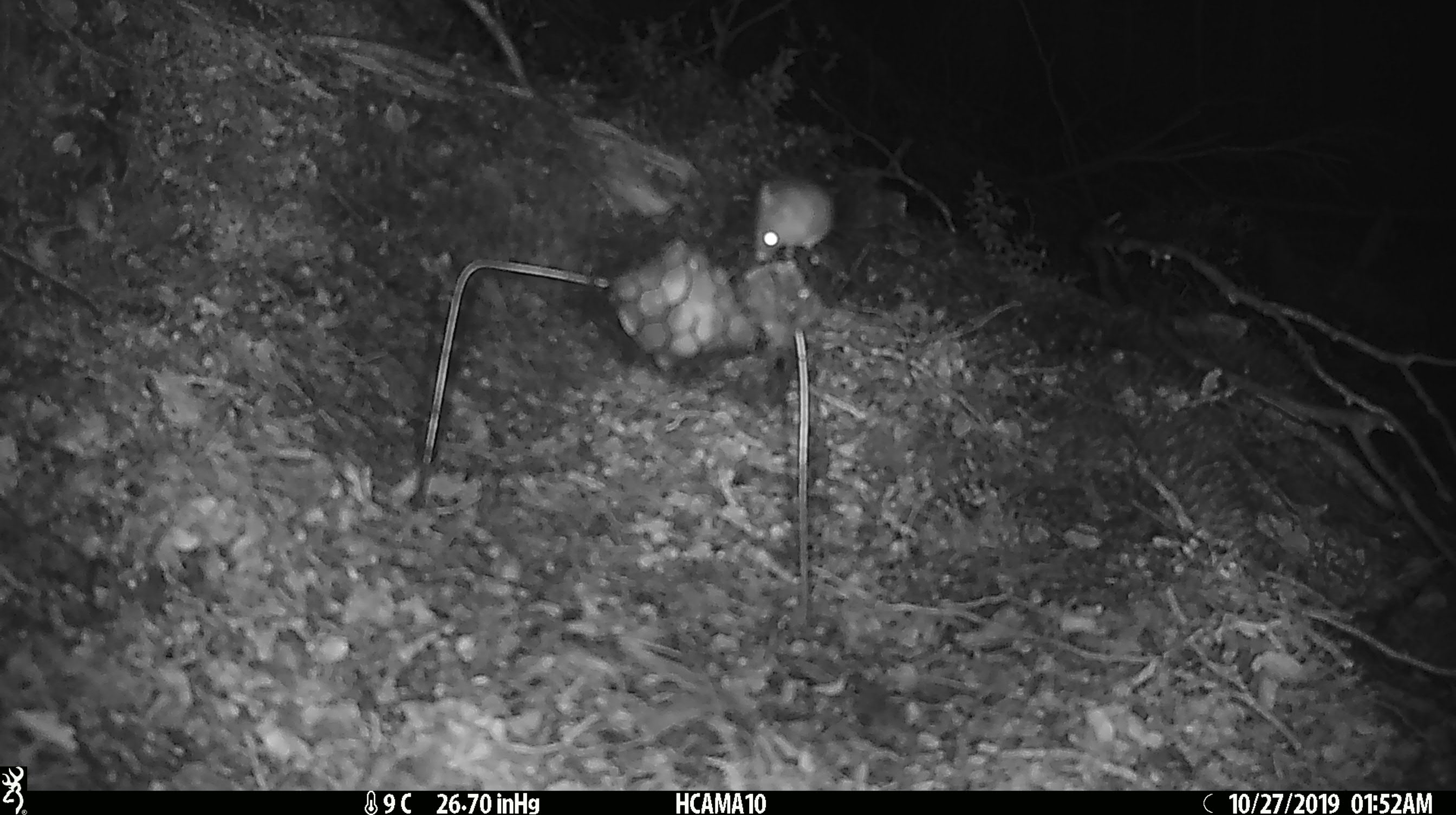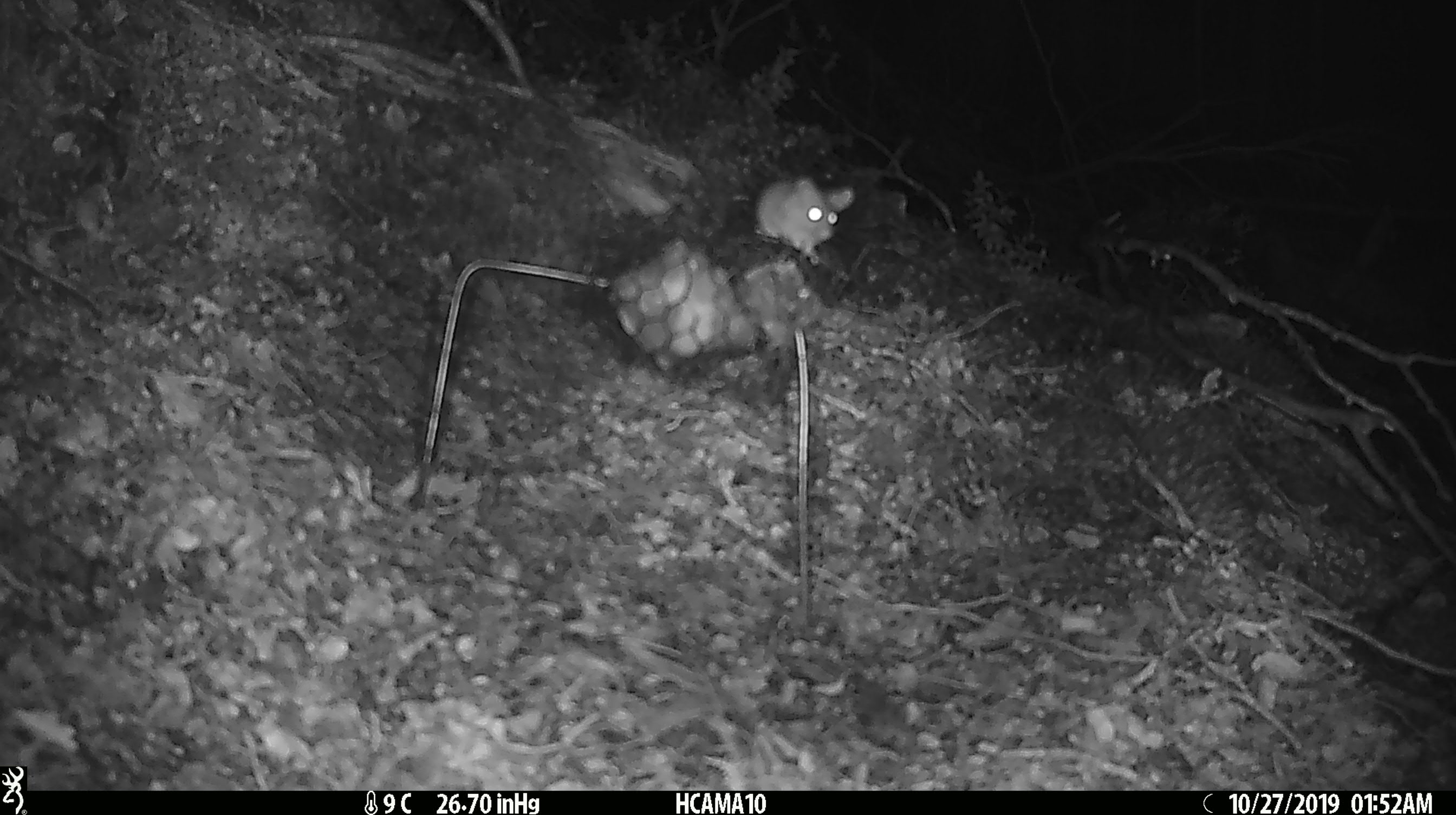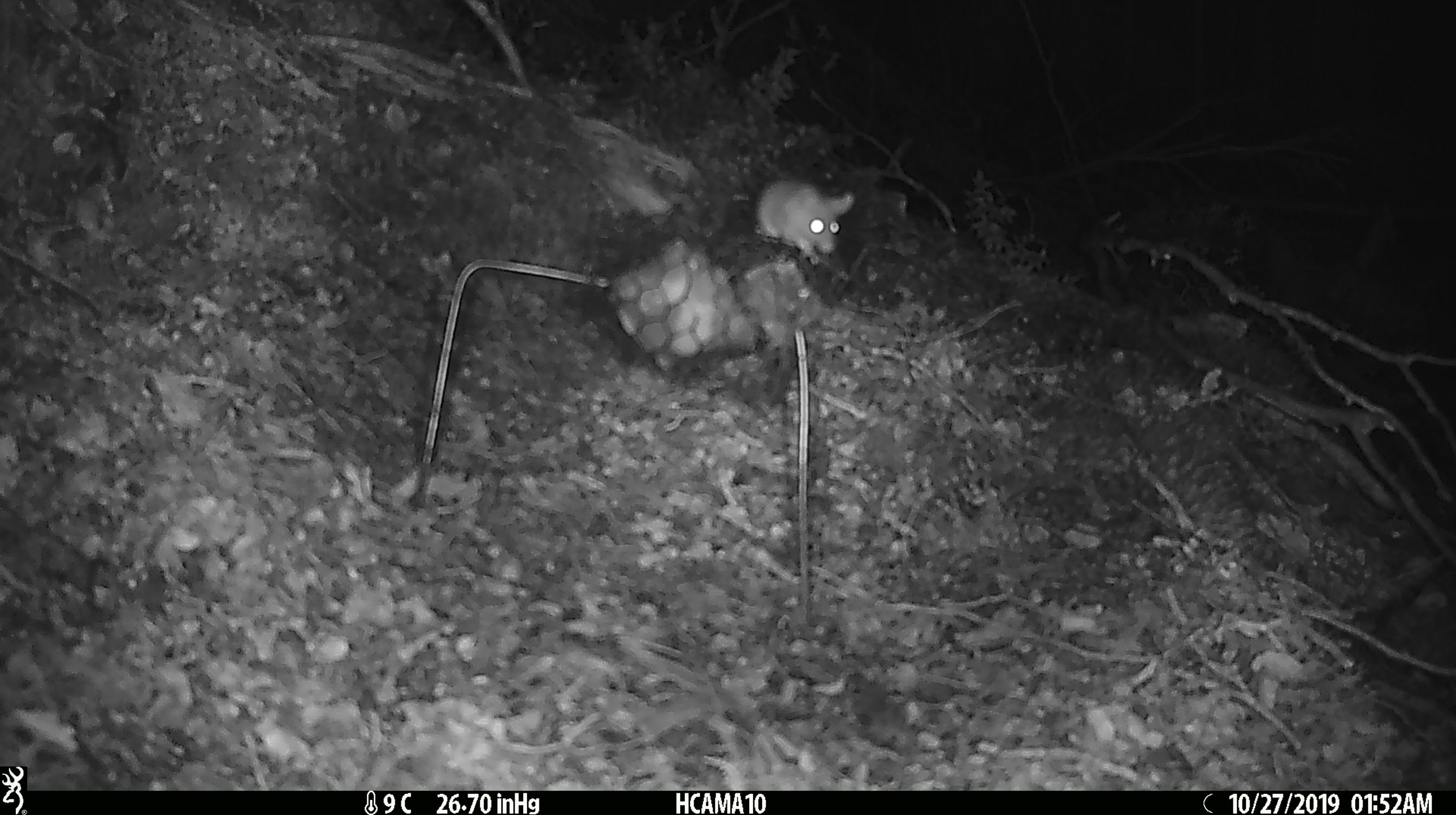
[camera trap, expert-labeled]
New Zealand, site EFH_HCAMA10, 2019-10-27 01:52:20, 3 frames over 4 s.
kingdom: Animalia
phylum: Chordata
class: Mammalia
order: Rodentia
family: Muridae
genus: Mus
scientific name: Mus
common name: mouse